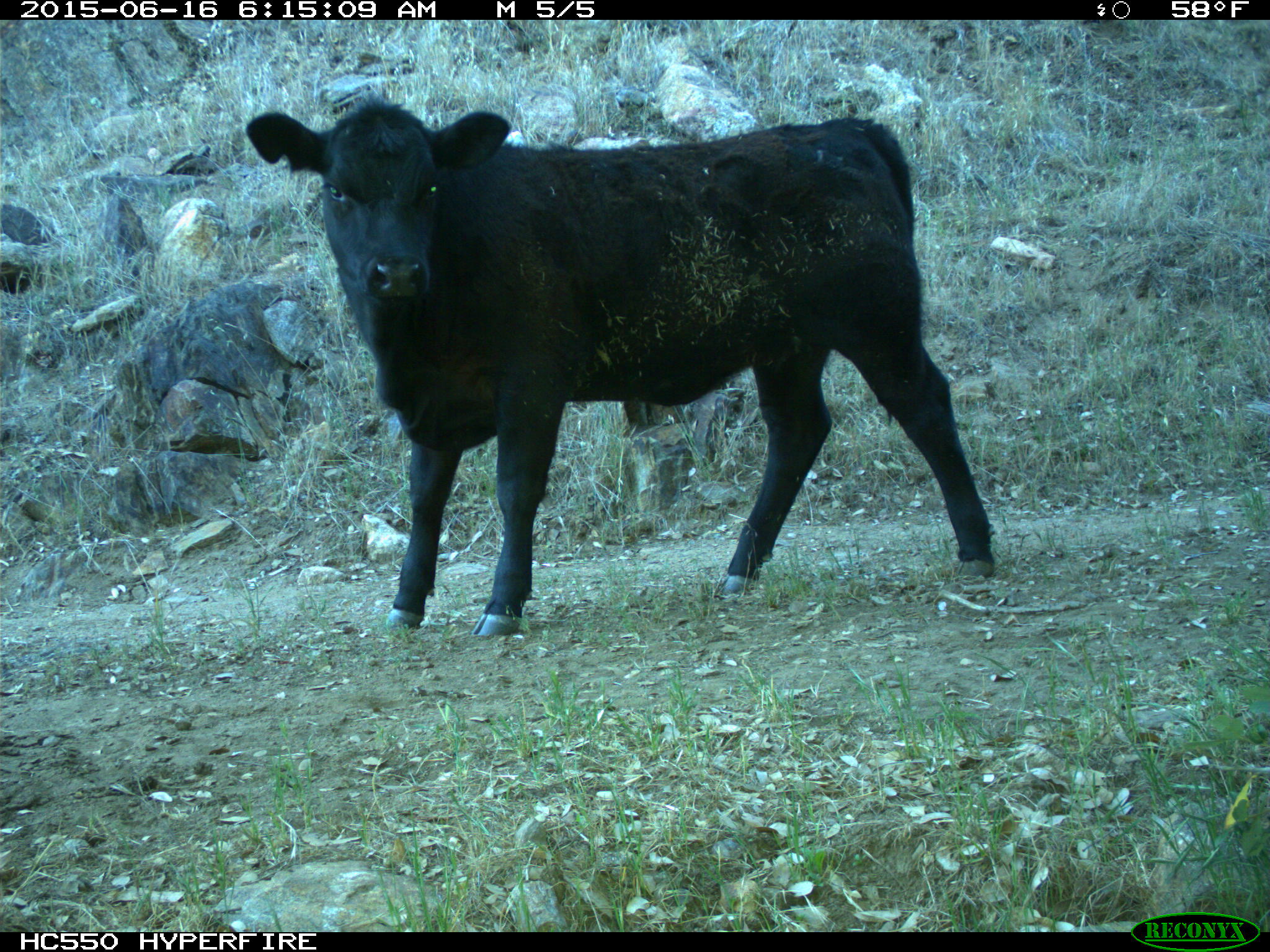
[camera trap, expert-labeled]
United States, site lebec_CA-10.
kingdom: Animalia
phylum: Chordata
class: Mammalia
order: Artiodactyla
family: Bovidae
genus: Bos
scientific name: Bos taurus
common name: domestic cow